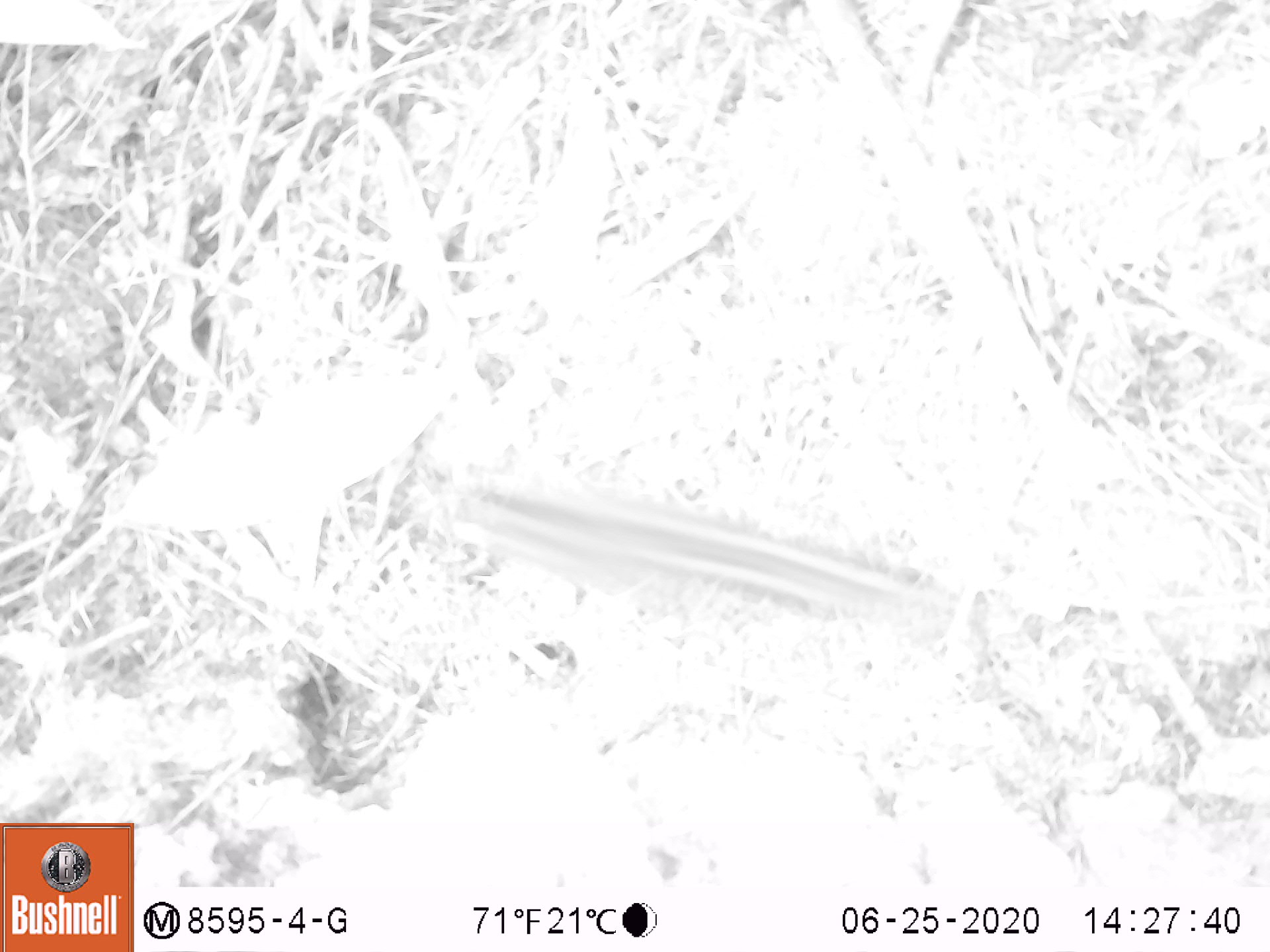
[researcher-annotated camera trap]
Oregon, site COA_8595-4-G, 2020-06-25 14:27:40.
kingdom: Animalia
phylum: Chordata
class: Mammalia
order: Rodentia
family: Sciuridae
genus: Neotamias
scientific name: Neotamias townsendii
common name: townsend's chipmunk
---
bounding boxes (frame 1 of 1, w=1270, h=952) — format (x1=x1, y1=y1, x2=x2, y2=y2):
townsend's chipmunk: (x1=437, y1=450, x2=951, y2=646)